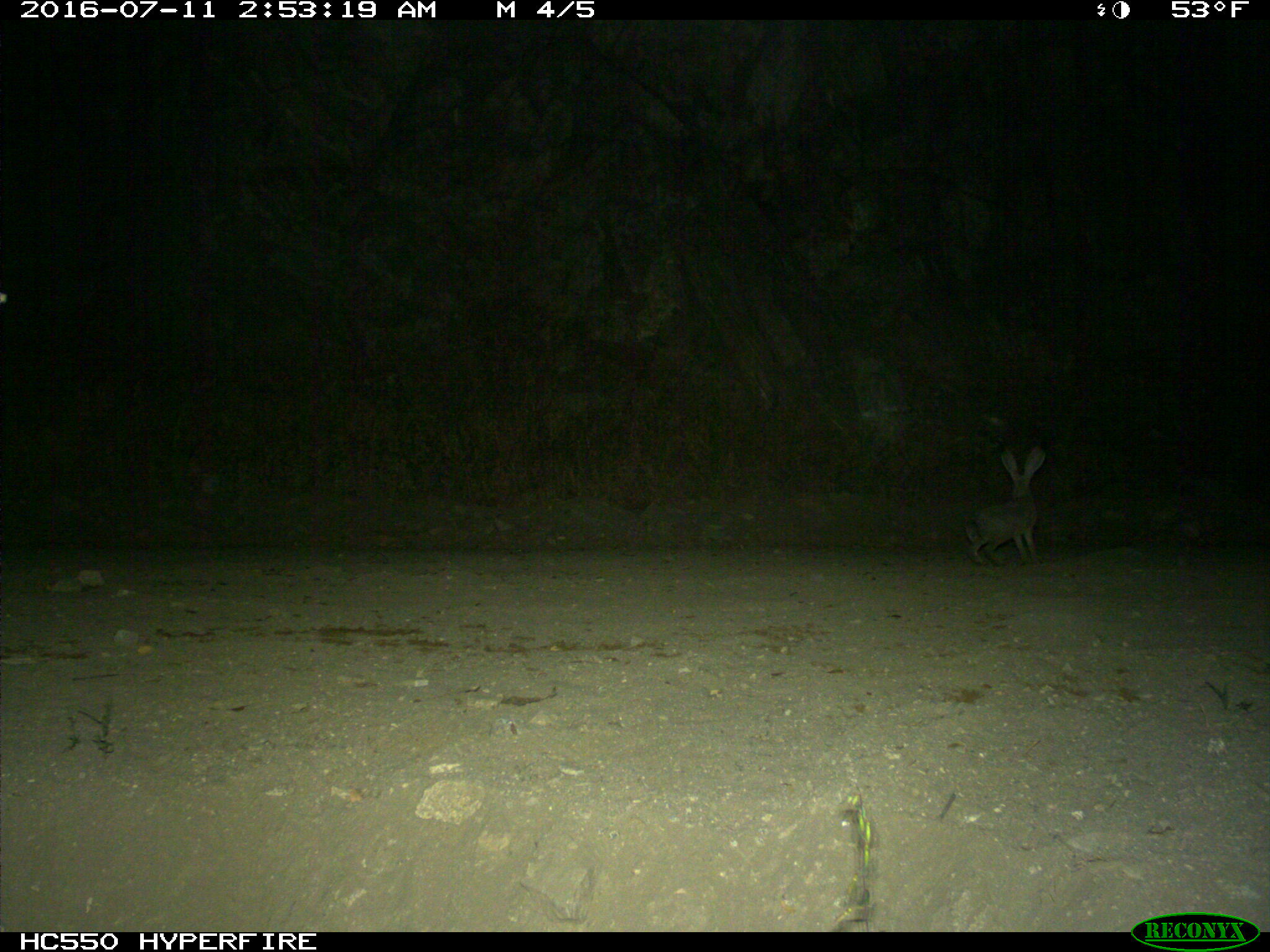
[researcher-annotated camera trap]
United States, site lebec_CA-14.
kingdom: Animalia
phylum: Chordata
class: Mammalia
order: Lagomorpha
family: Leporidae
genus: Lepus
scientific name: Lepus californicus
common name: black-tailed jackrabbit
Lepus californicus (black-tailed jackrabbit).